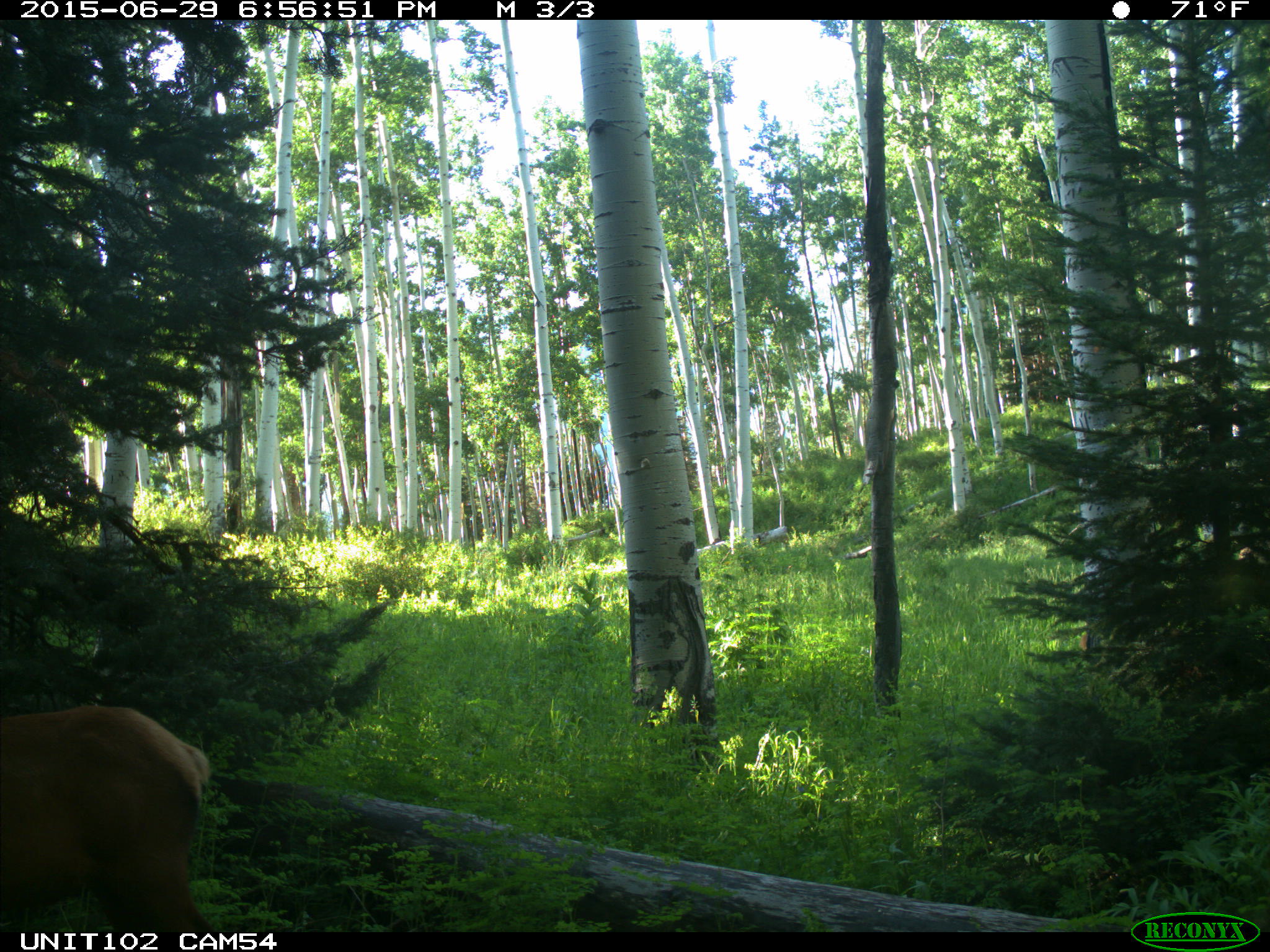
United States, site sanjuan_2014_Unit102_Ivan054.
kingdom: Animalia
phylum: Chordata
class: Mammalia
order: Artiodactyla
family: Cervidae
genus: Cervus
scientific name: Cervus elaphus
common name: red deer